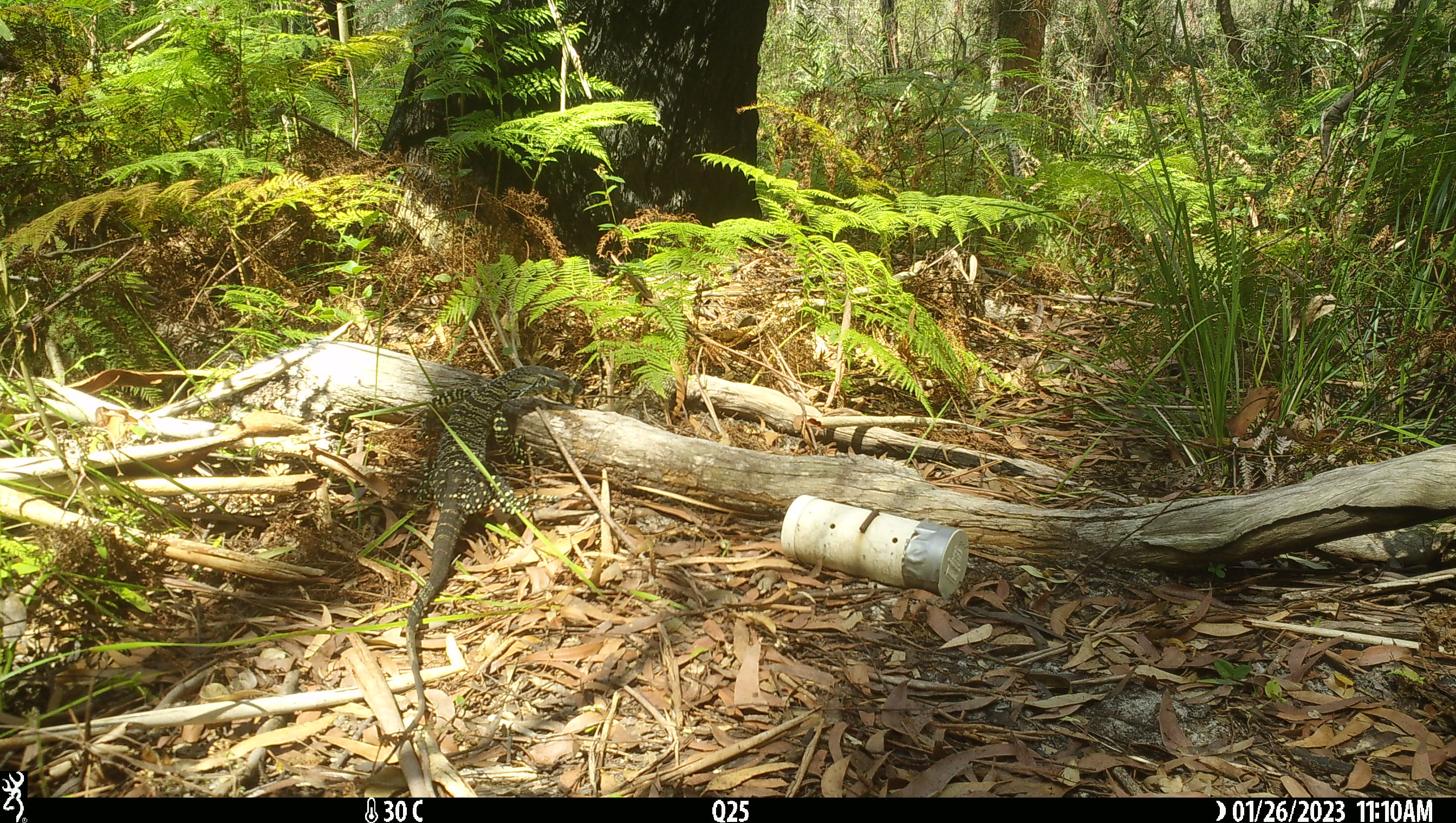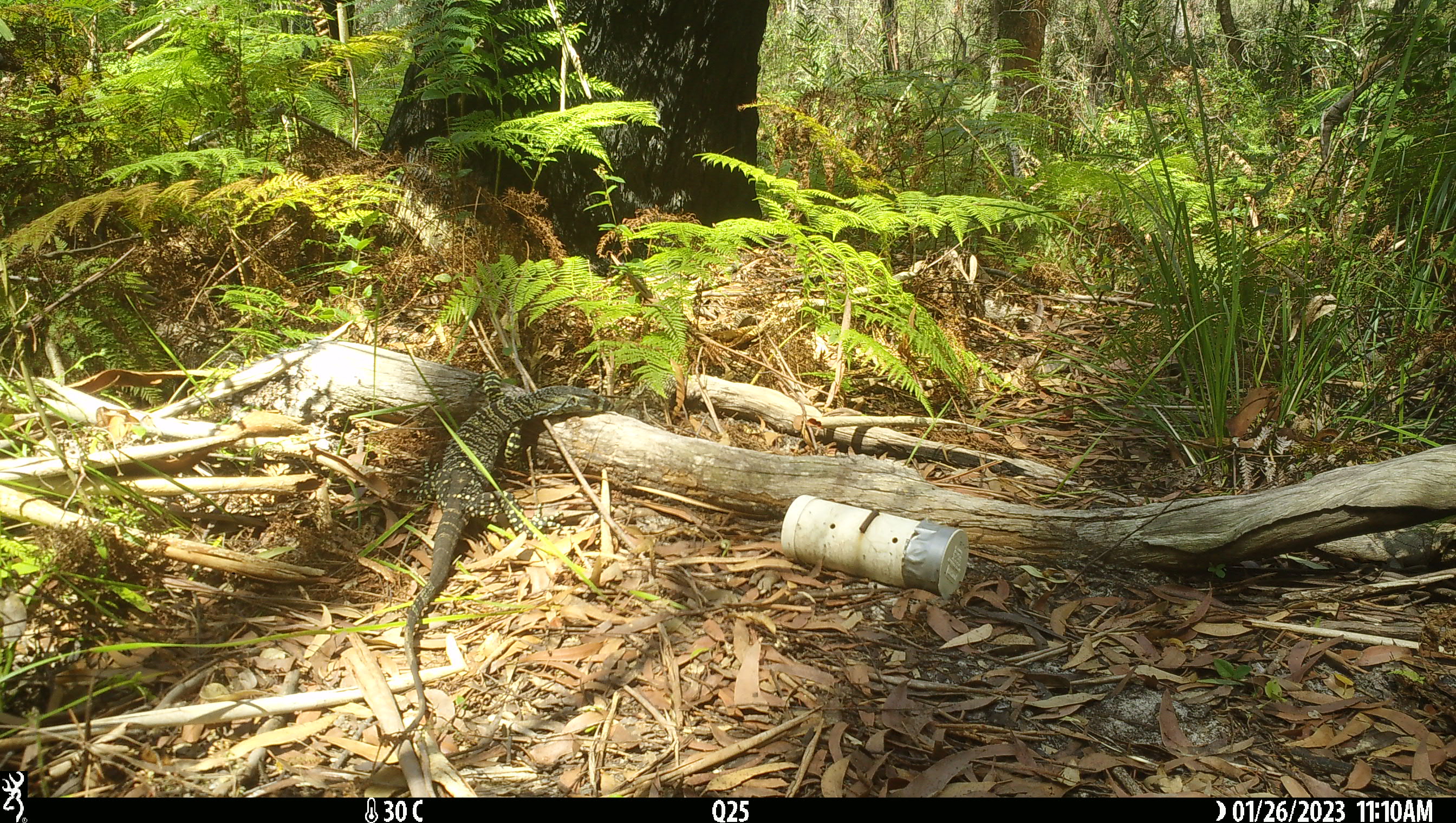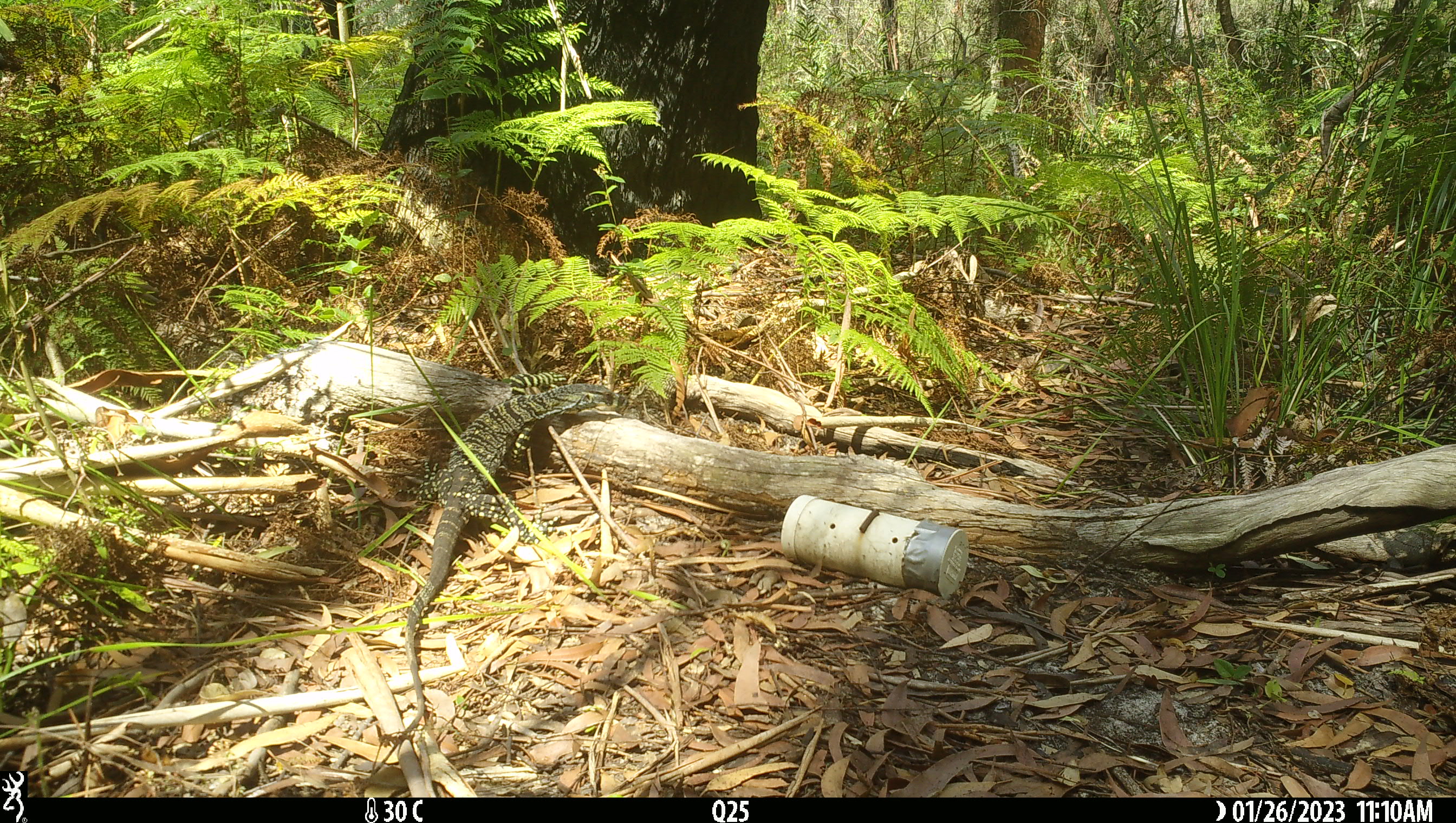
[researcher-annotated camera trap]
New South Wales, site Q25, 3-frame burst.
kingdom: Animalia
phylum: Chordata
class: Reptilia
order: Squamata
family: Varanidae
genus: Varanus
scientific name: Varanus varius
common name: lace monitor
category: goanna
Goanna (lace monitor) (Varanus varius).